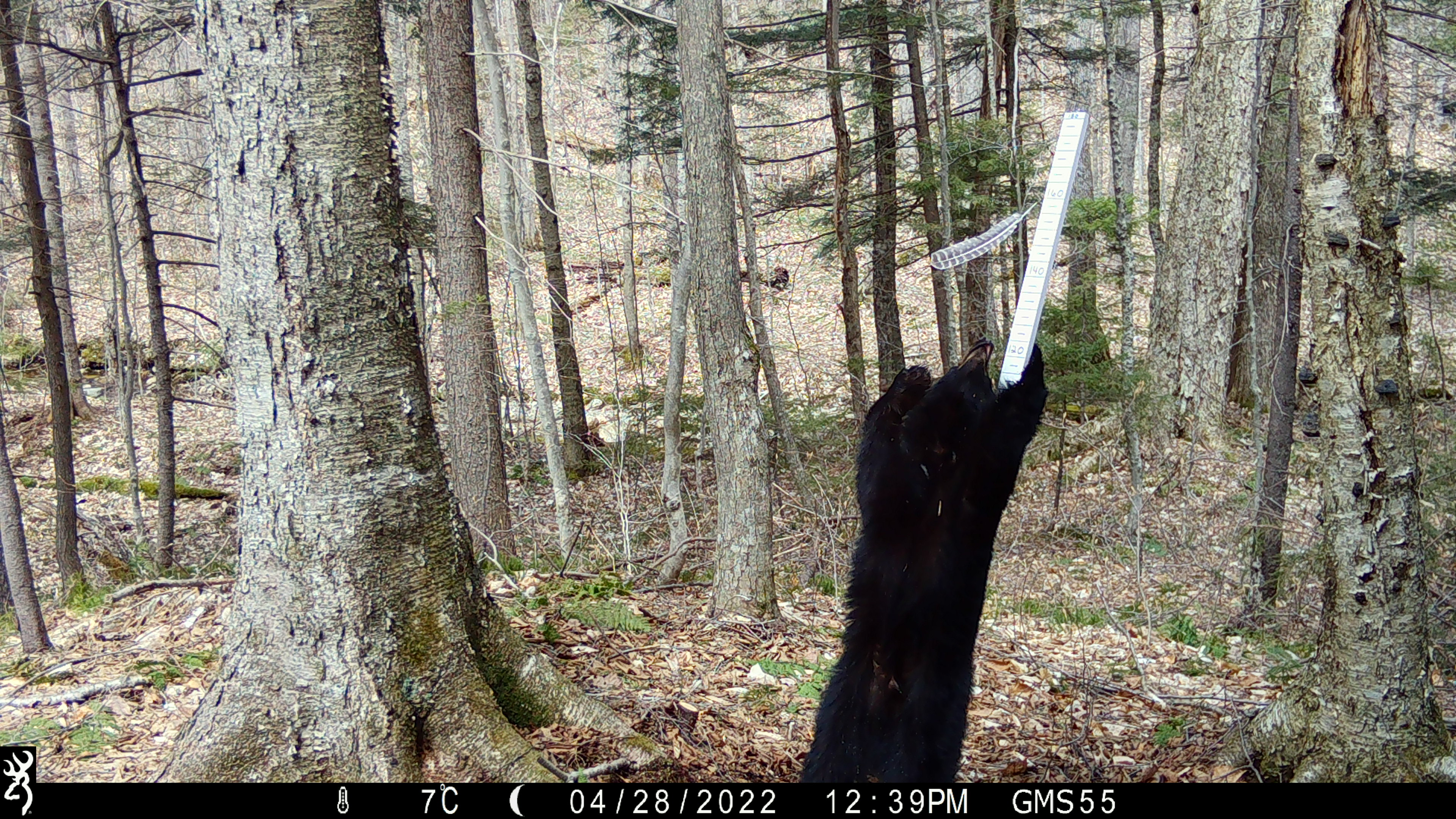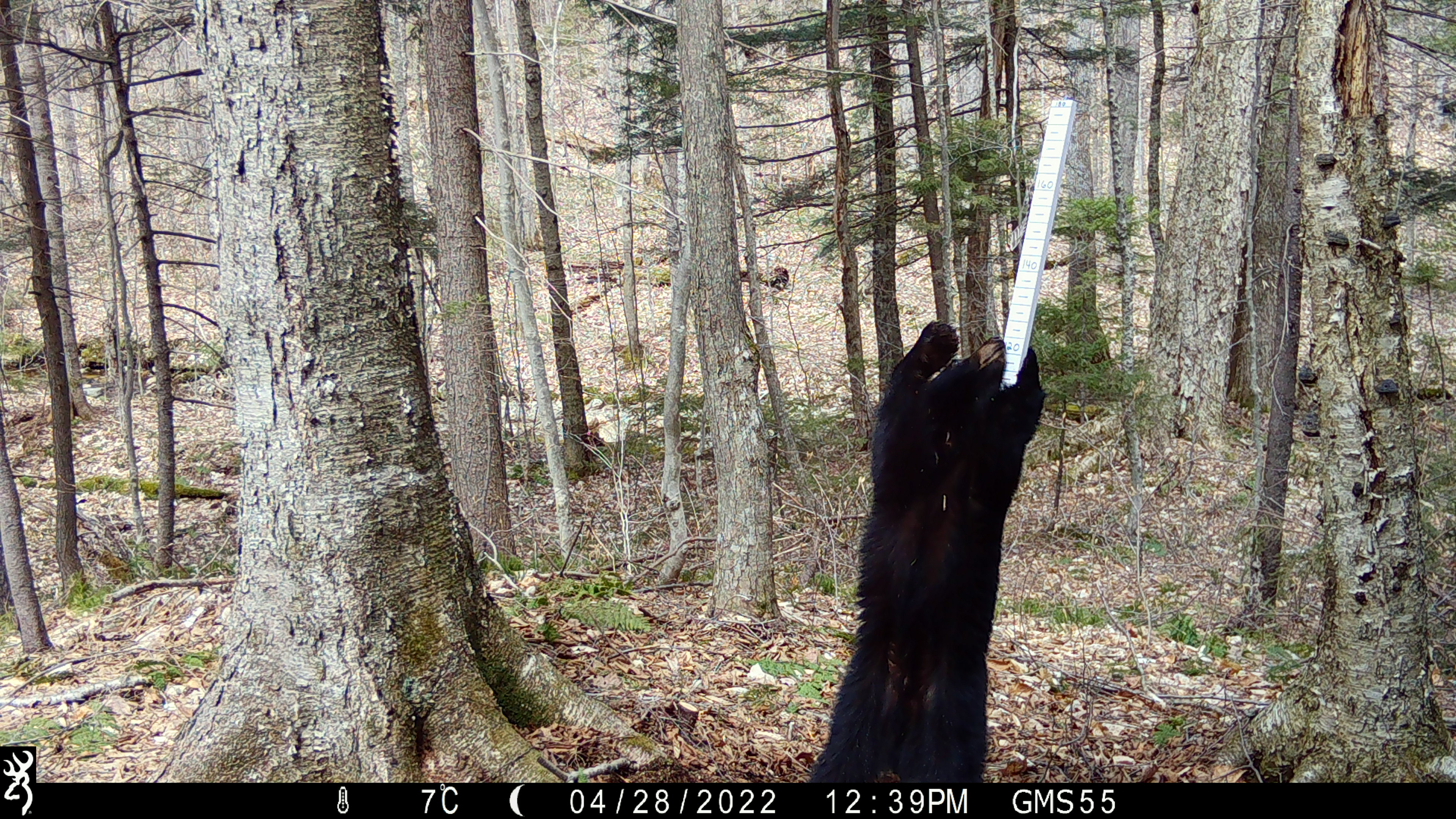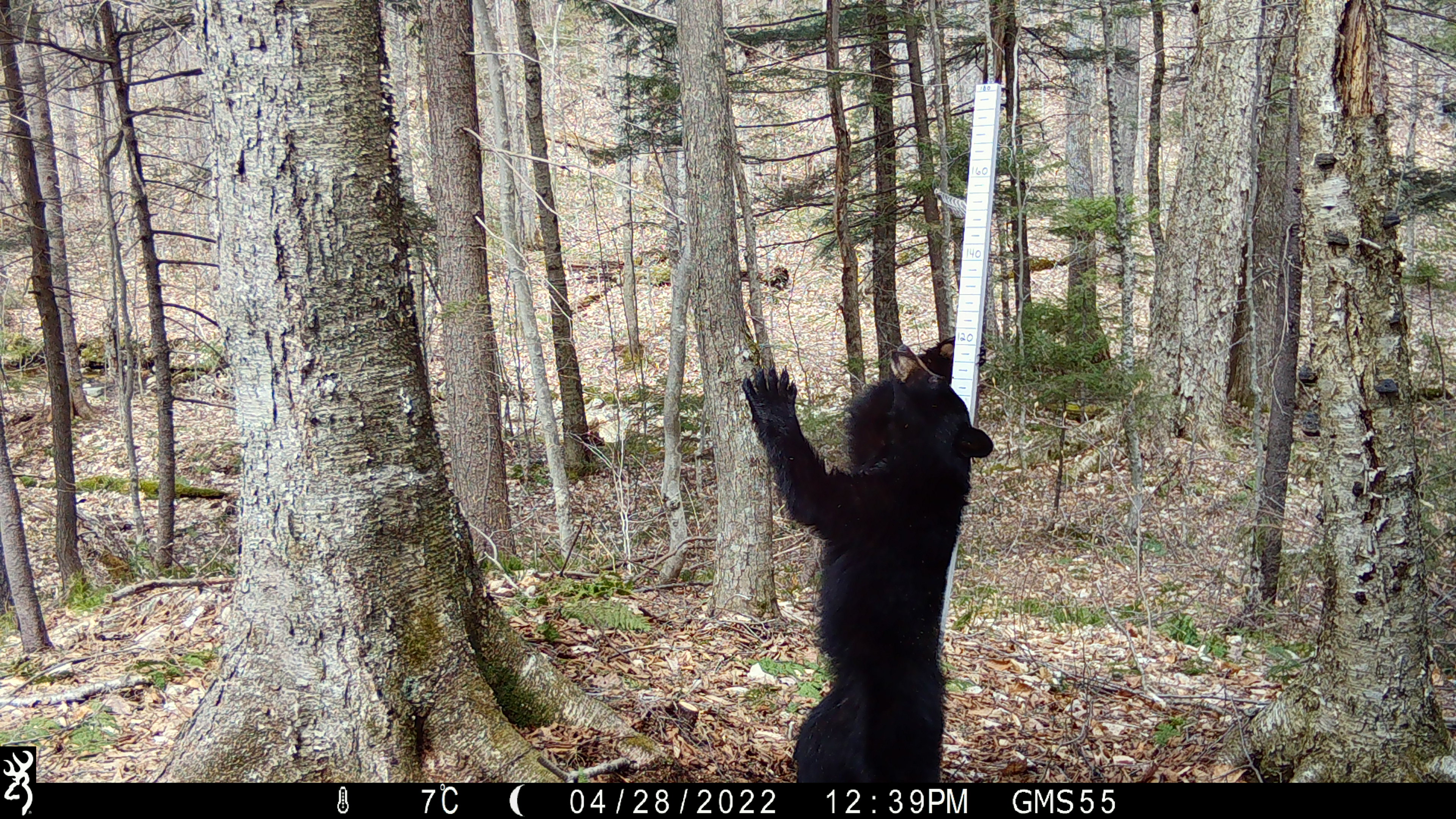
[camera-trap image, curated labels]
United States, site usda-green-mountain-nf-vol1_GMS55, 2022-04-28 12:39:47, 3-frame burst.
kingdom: Animalia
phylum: Chordata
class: Mammalia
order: Carnivora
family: Ursidae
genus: Ursus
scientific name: Ursus americanus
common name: black bear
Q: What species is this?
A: Black bear (Ursus americanus).